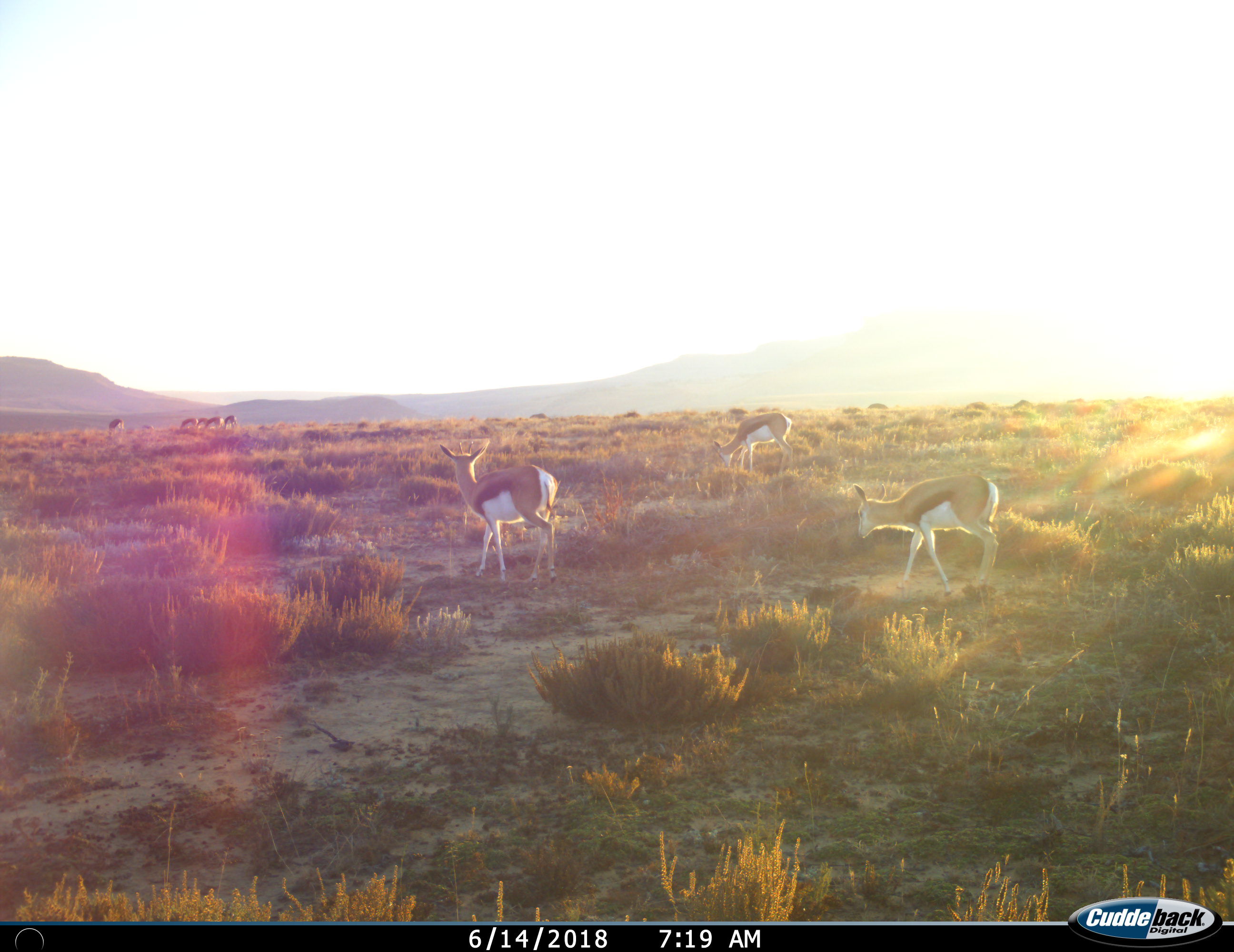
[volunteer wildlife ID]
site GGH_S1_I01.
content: unidentified animal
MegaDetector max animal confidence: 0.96